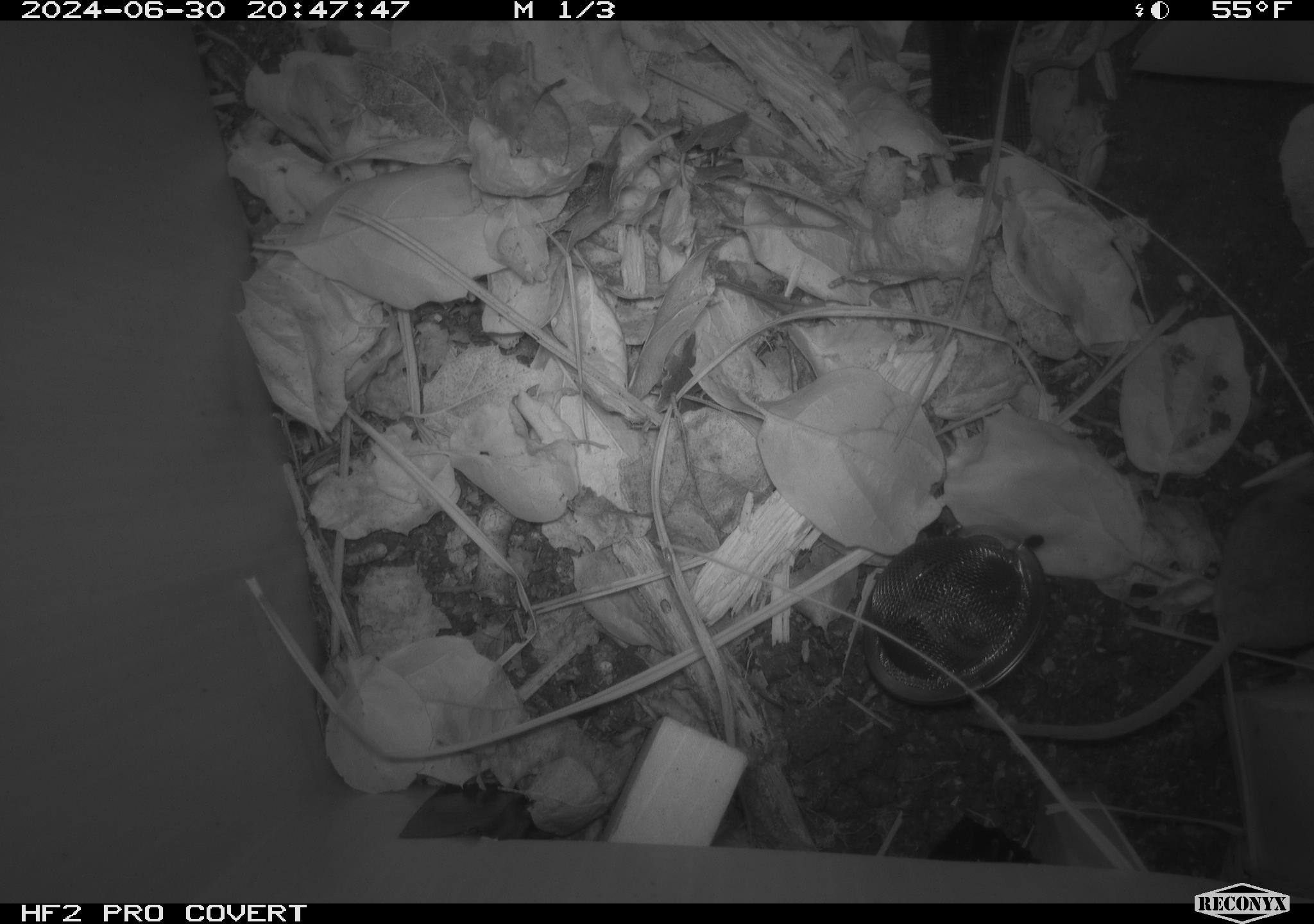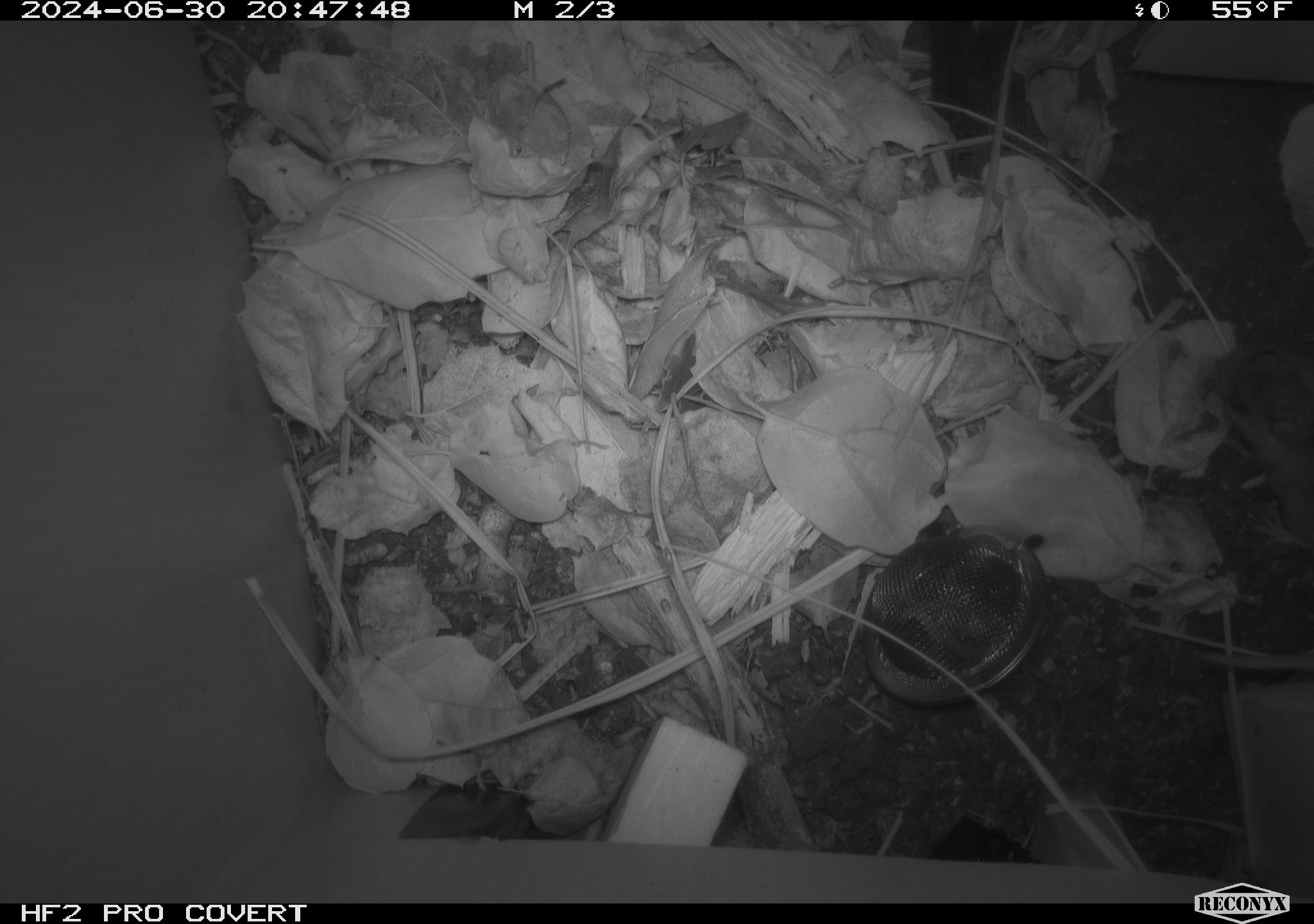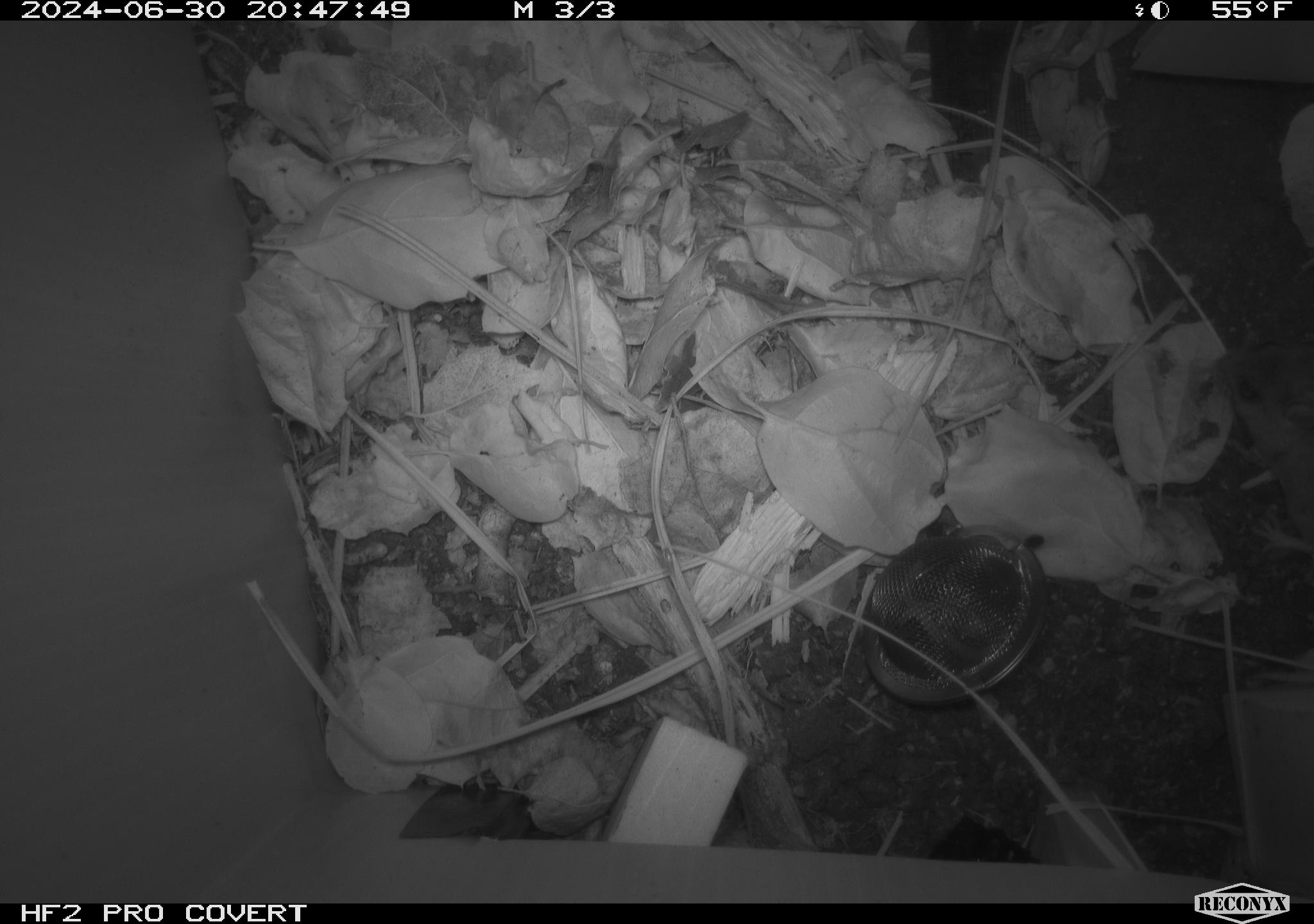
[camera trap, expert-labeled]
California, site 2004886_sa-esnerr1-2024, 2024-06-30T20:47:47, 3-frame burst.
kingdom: Animalia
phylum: Chordata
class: Mammalia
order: Rodentia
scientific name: Rodentia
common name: rodent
Rodent (Rodentia).